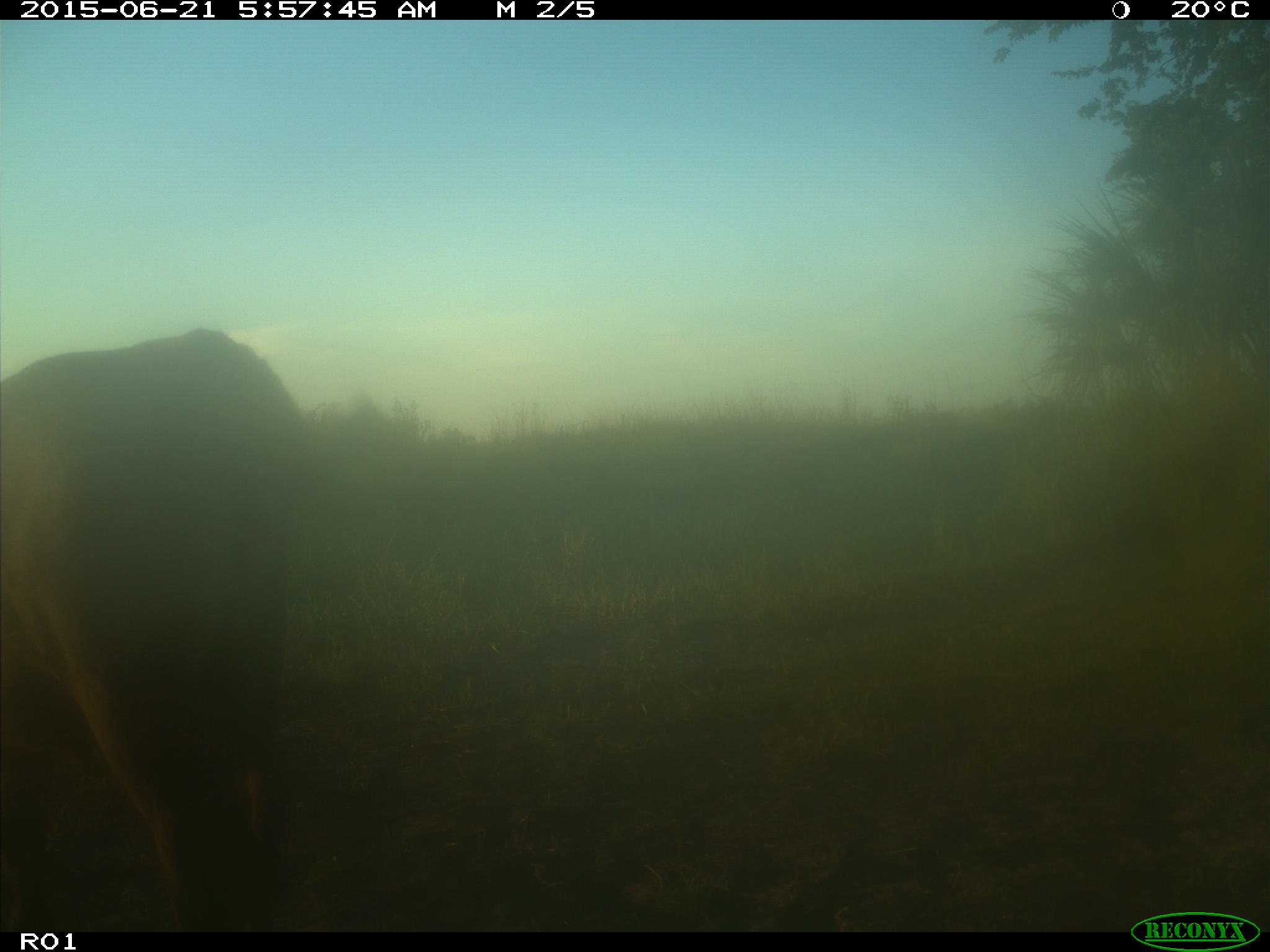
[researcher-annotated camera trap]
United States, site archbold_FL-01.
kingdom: Animalia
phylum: Chordata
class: Mammalia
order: Artiodactyla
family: Bovidae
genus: Bos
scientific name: Bos taurus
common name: domestic cow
Bos taurus (domestic cow).